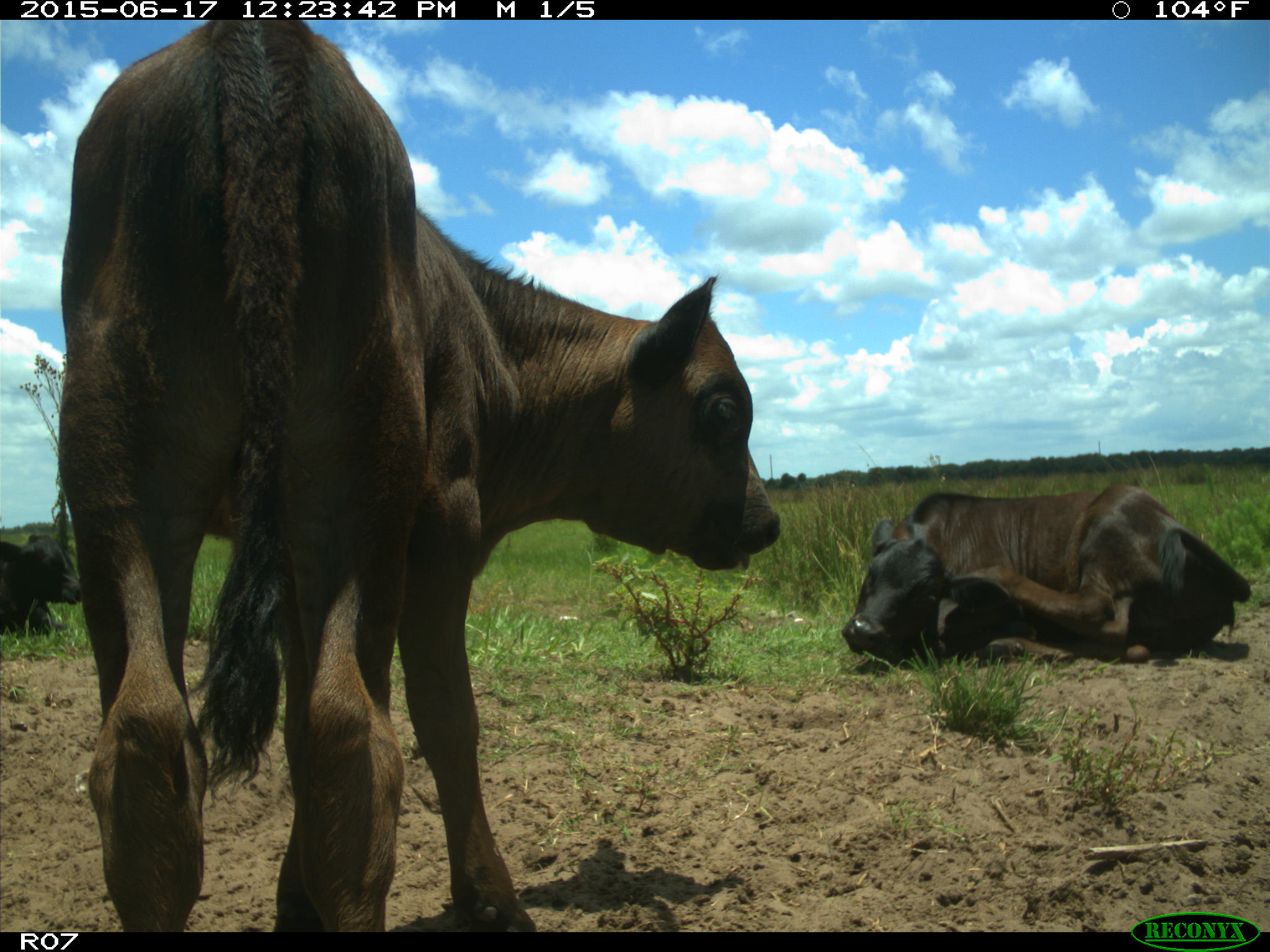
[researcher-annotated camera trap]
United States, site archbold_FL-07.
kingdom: Animalia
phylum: Chordata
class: Mammalia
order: Artiodactyla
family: Bovidae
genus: Bos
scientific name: Bos taurus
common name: domestic cow